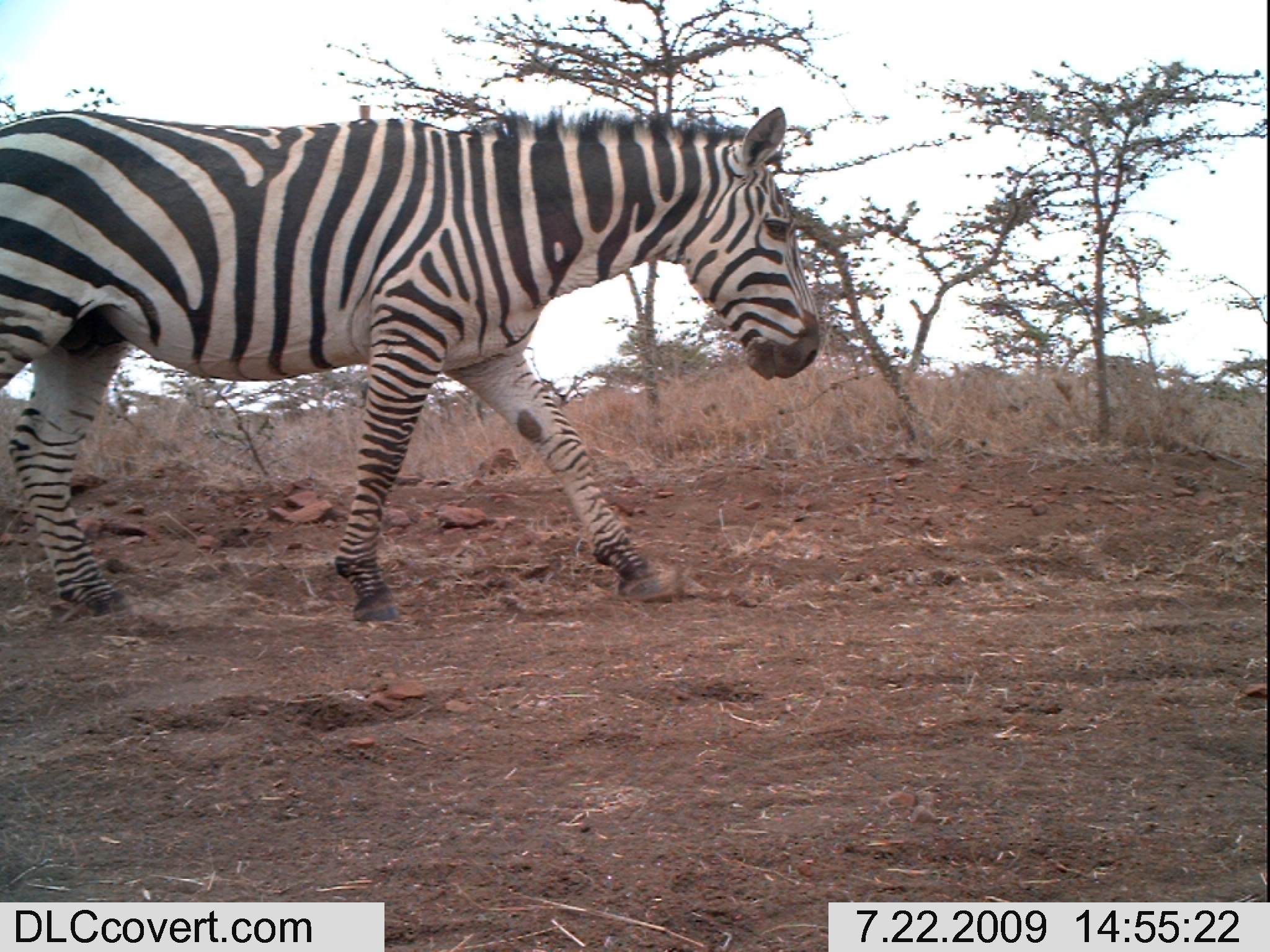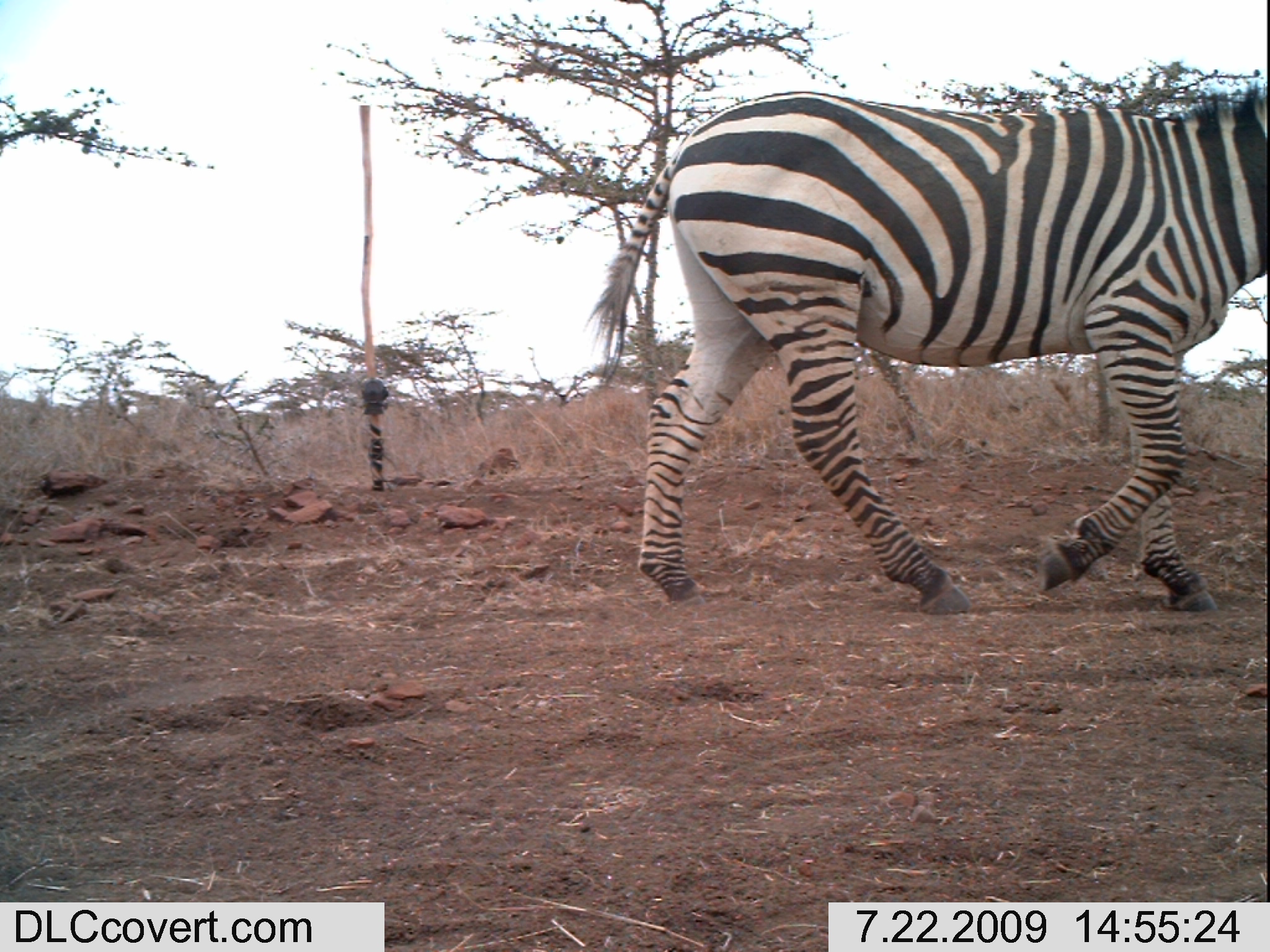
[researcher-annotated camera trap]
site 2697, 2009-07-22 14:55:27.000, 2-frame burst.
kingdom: Animalia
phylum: Chordata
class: Mammalia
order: Perissodactyla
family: Equidae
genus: Equus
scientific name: Equus quagga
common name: plains zebra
Equus quagga (plains zebra), count 1.